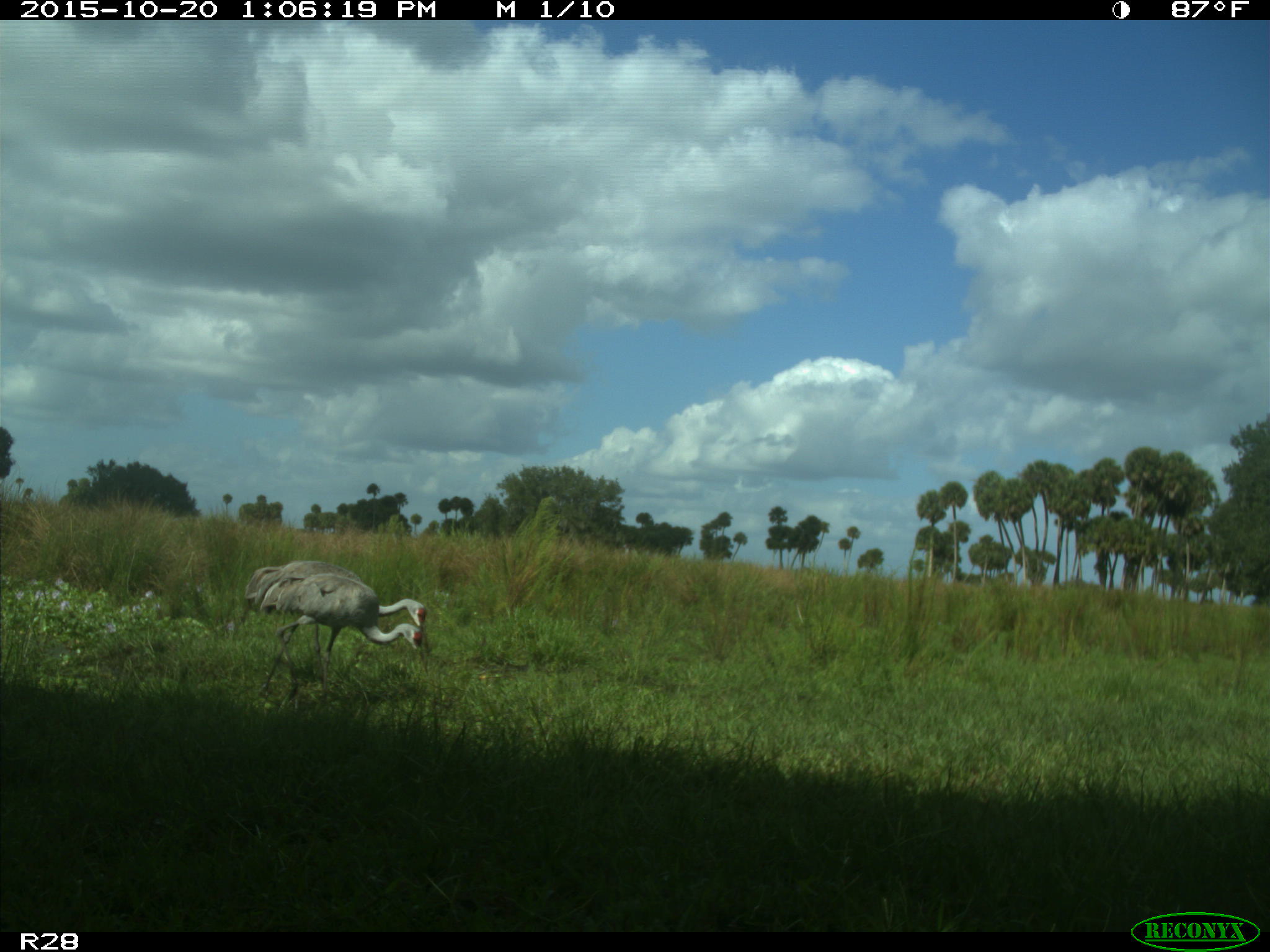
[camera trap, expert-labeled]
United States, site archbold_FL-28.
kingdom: Animalia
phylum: Chordata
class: Aves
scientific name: Aves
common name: birds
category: unidentified bird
Unidentified bird (birds) (Aves).